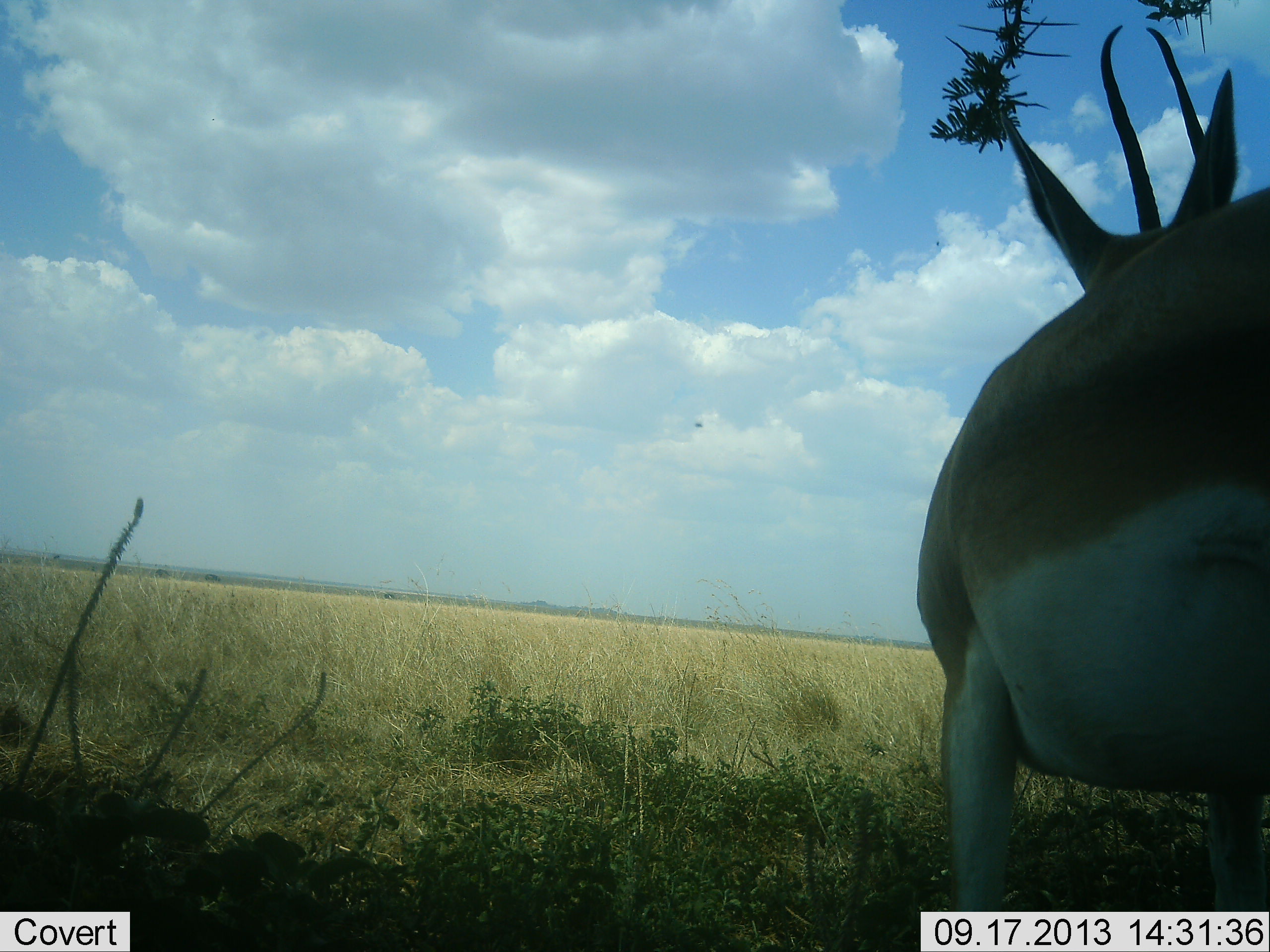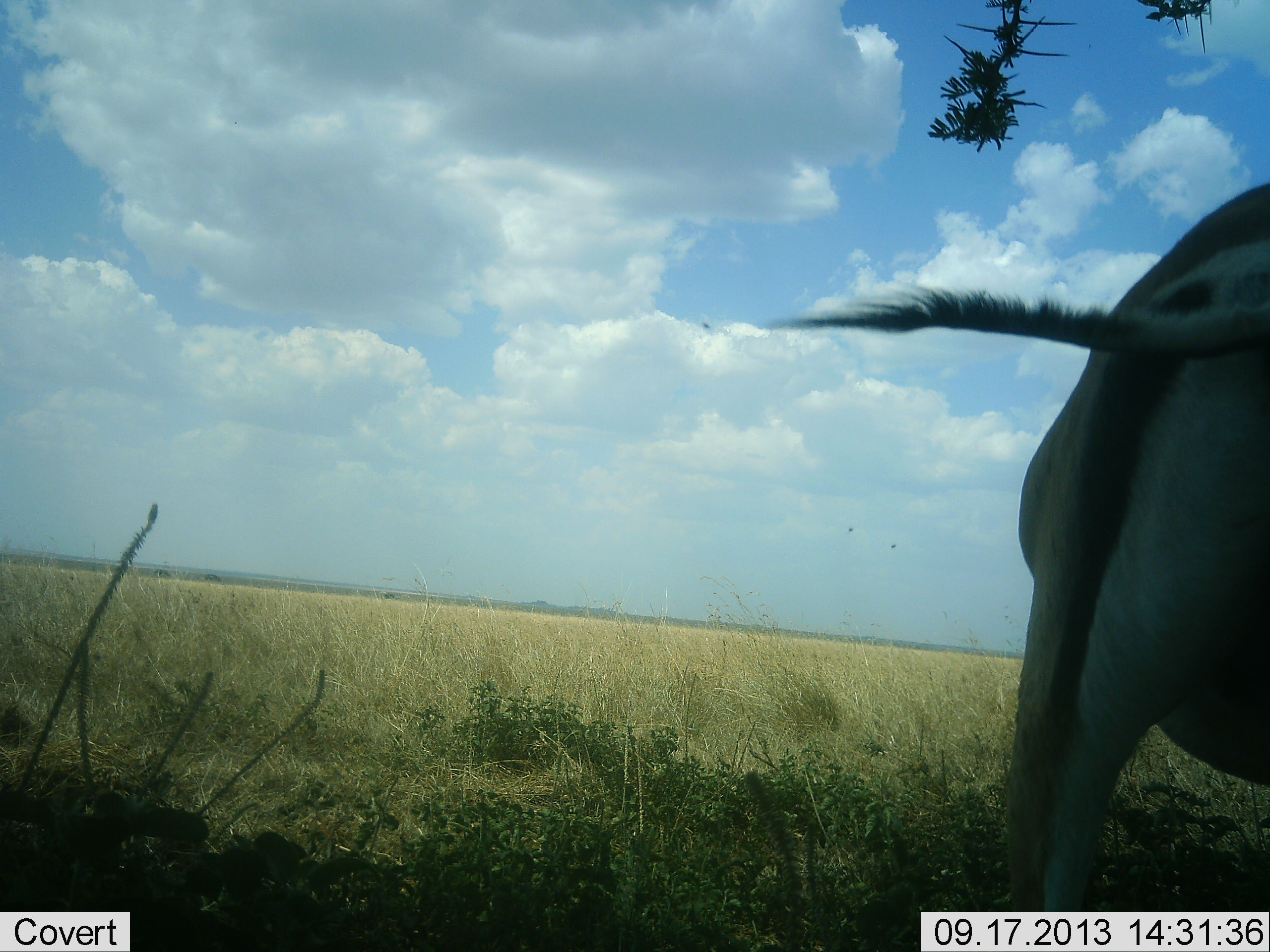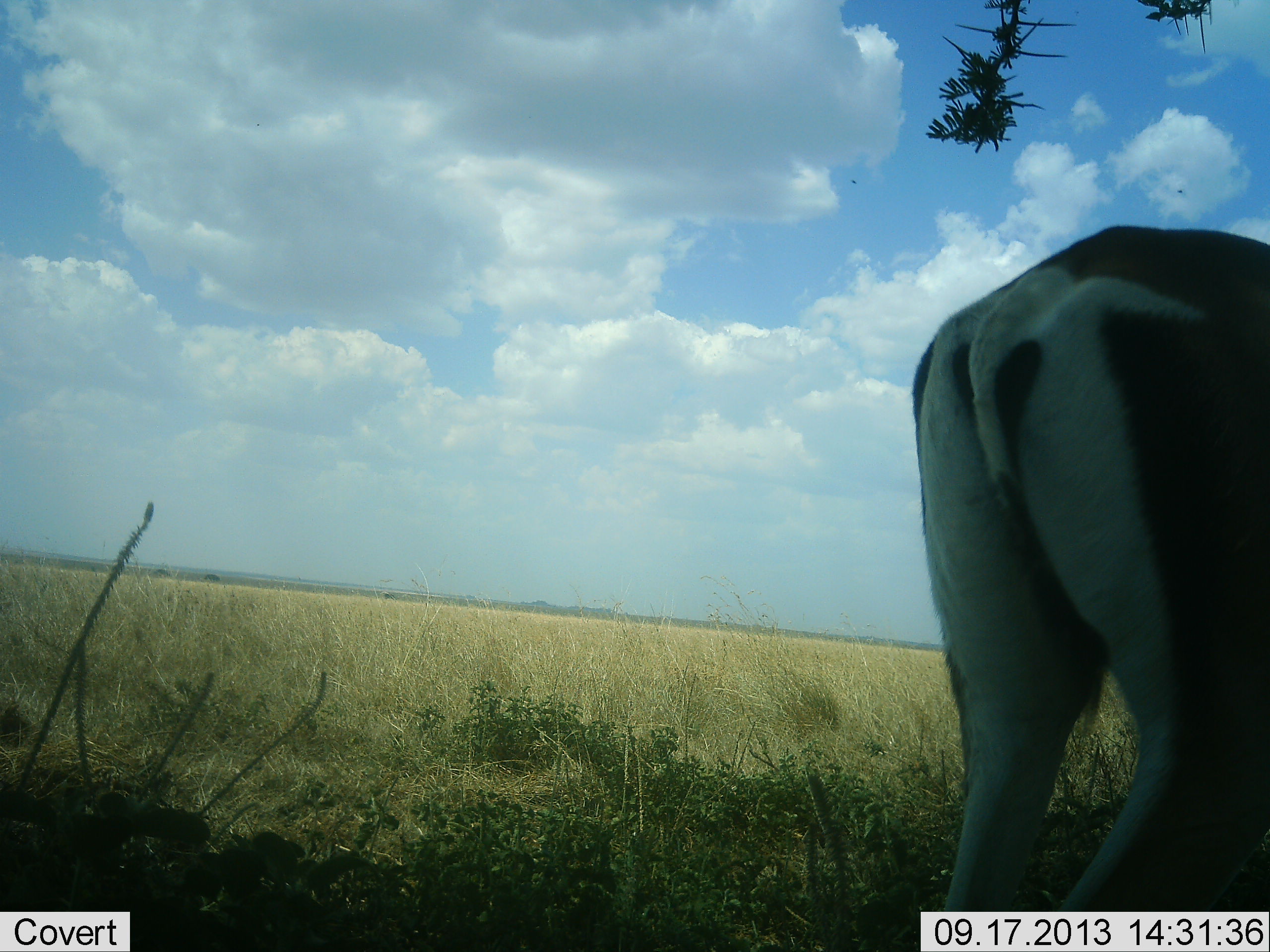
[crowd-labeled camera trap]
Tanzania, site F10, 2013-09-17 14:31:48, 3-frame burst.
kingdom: Animalia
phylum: Chordata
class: Mammalia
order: Artiodactyla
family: Bovidae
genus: Nanger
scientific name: Nanger granti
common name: grant's gazelle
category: gazellegrants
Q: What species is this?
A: Gazellegrants (grant's gazelle) (Nanger granti).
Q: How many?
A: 1.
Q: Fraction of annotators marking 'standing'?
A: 53%.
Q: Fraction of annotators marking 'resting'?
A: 0%.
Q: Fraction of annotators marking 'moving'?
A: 42%.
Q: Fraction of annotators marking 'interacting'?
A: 0%.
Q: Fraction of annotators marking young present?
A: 0%.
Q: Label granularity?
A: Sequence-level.